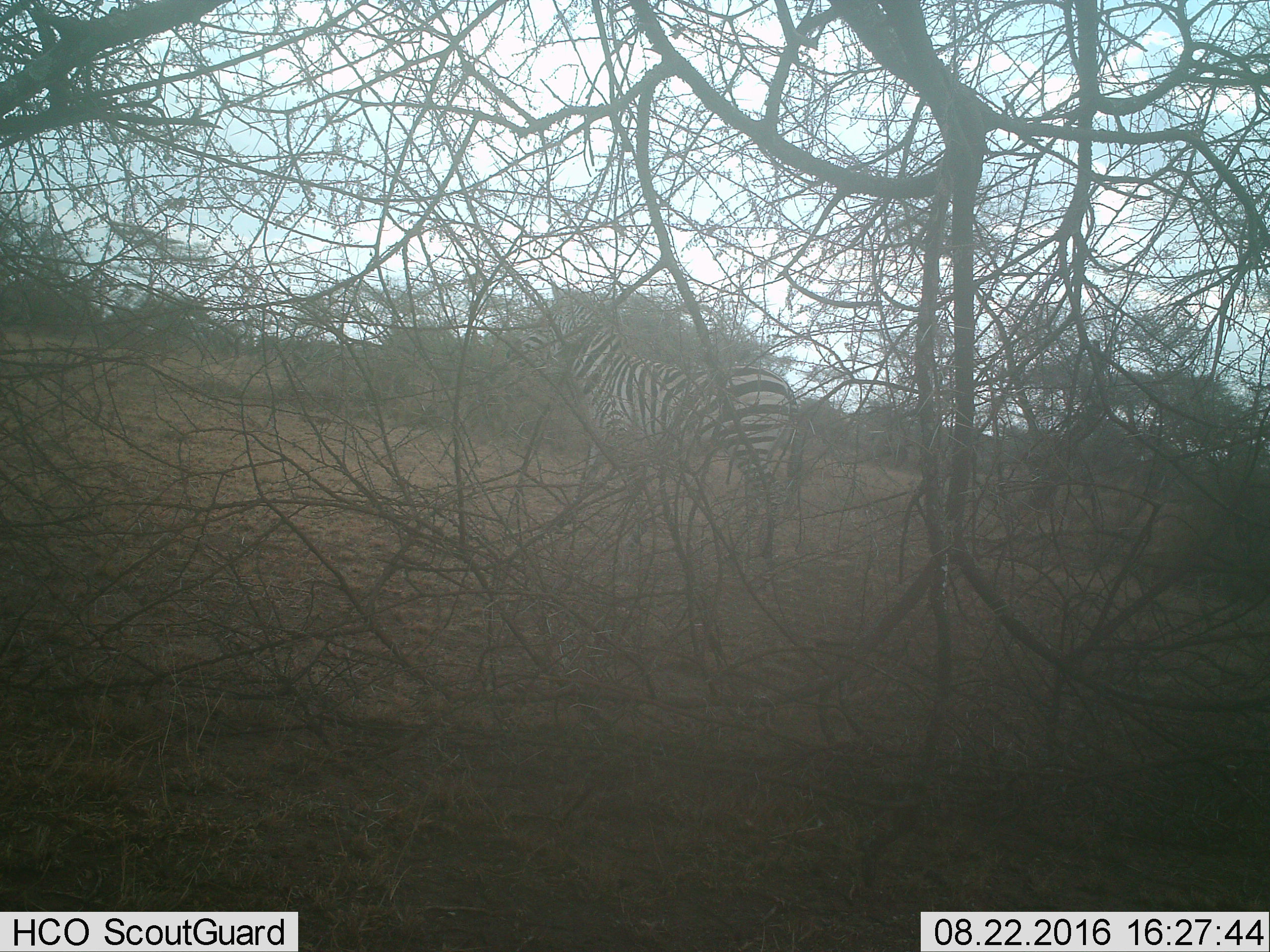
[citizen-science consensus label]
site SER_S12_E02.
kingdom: Animalia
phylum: Chordata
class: Mammalia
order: Perissodactyla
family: Equidae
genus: Equus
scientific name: Equus quagga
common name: plains zebra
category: zebraplains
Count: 1.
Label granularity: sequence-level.